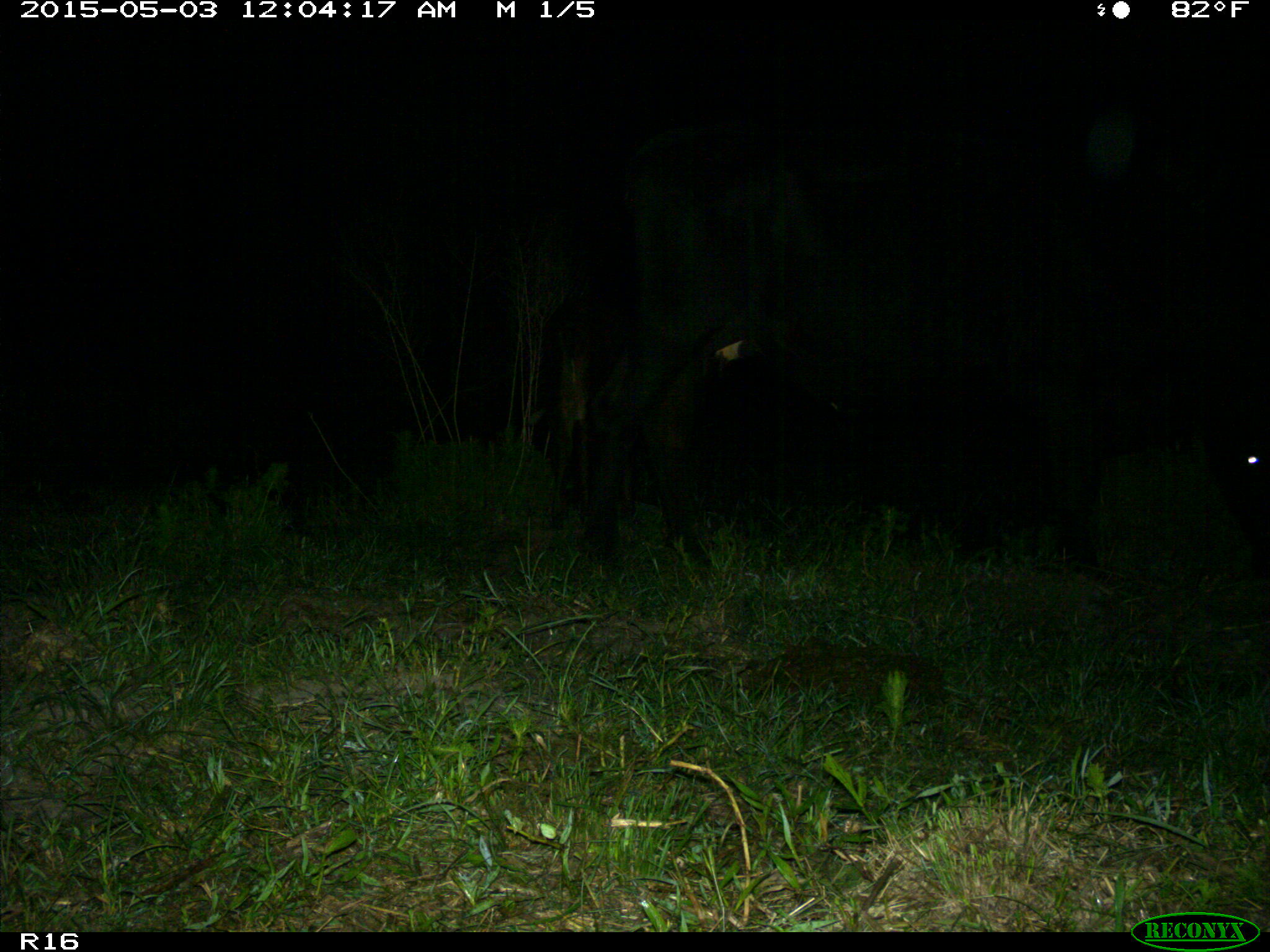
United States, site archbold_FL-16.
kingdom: Animalia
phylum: Chordata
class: Mammalia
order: Artiodactyla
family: Bovidae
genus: Bos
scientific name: Bos taurus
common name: domestic cow